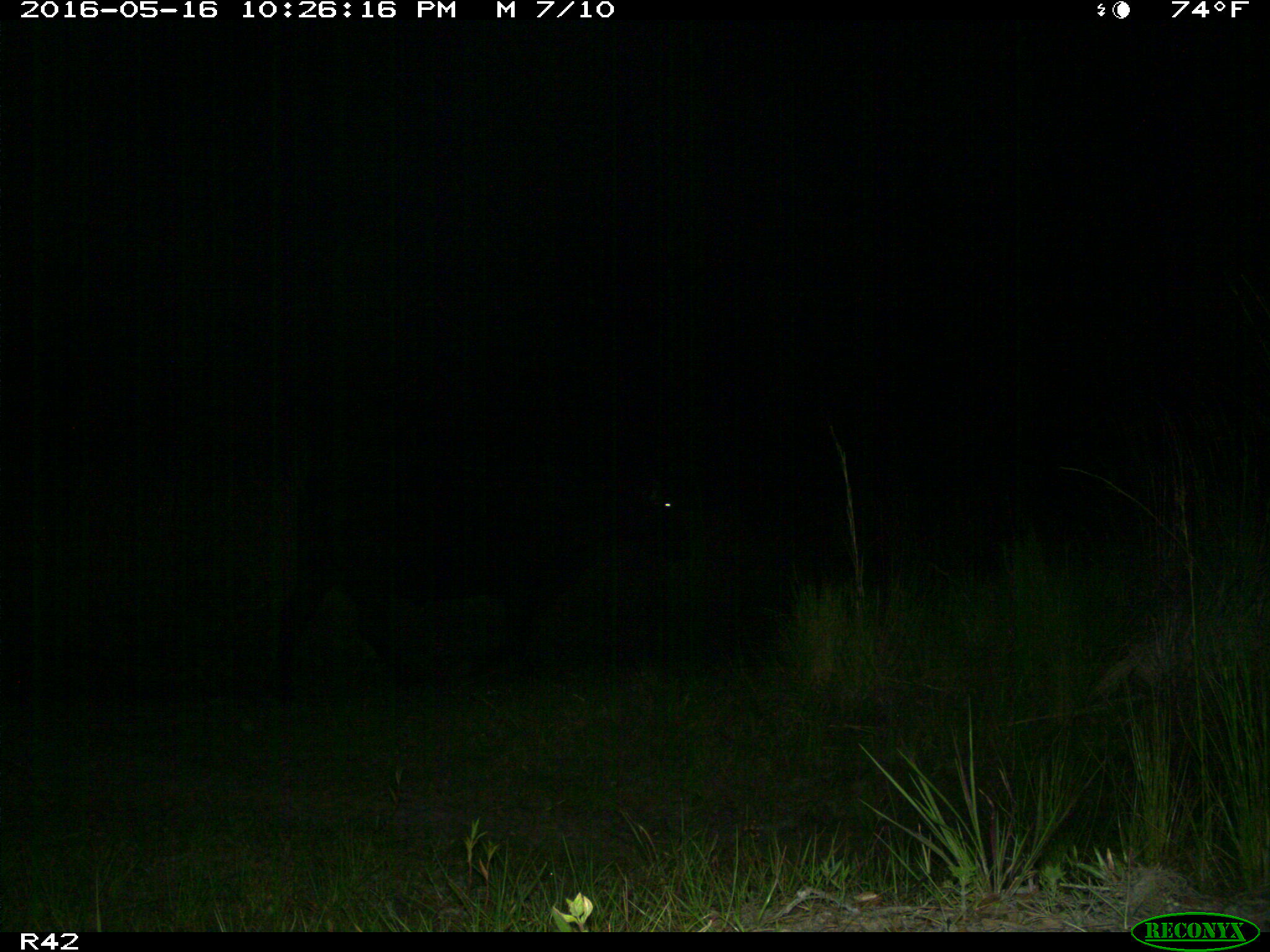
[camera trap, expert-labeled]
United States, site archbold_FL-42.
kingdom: Animalia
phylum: Chordata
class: Mammalia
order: Artiodactyla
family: Bovidae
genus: Bos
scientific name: Bos taurus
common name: domestic cow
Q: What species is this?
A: Bos taurus (domestic cow).